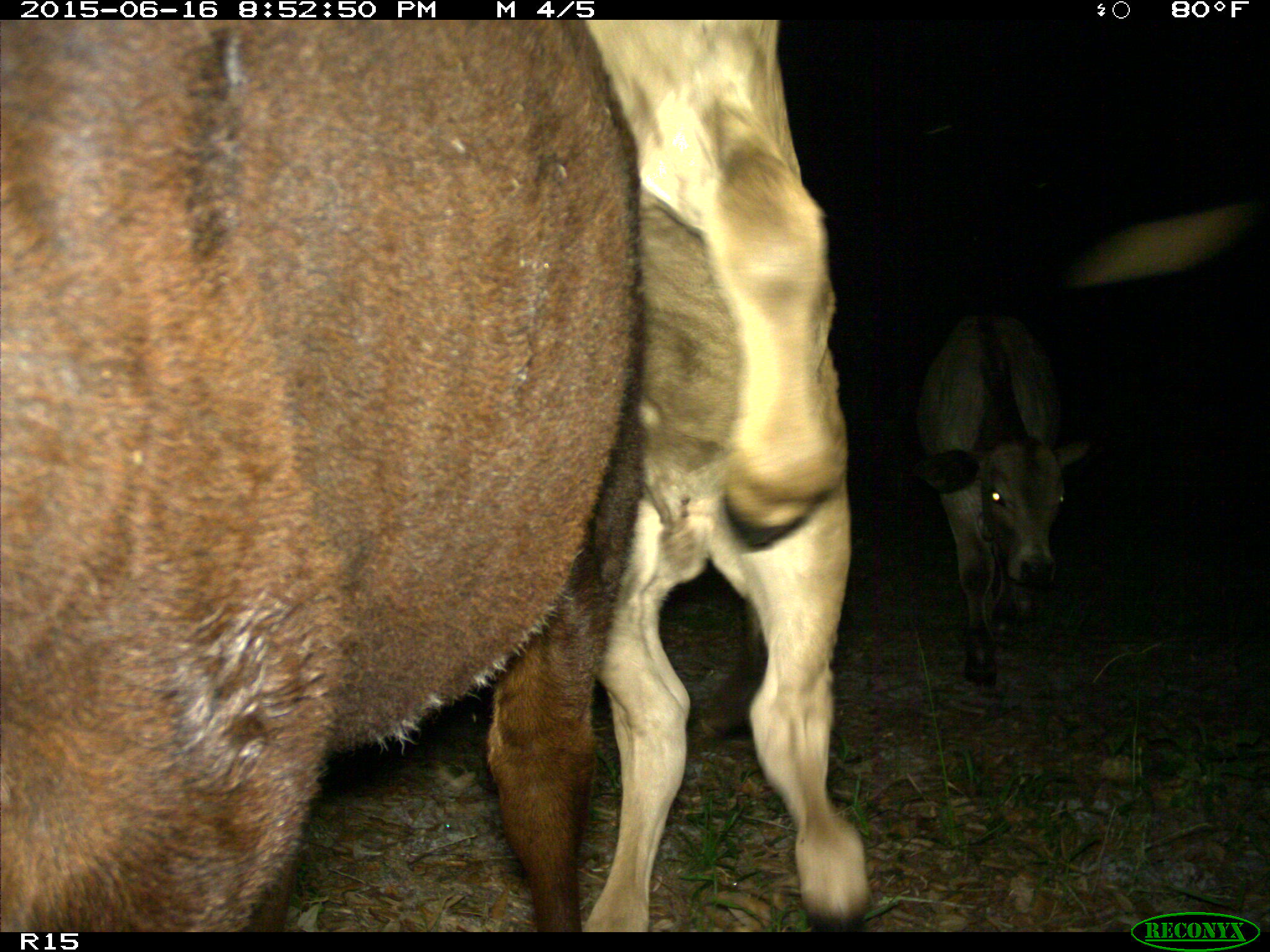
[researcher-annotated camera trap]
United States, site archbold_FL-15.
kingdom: Animalia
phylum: Chordata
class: Mammalia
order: Artiodactyla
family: Bovidae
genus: Bos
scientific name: Bos taurus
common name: domestic cow